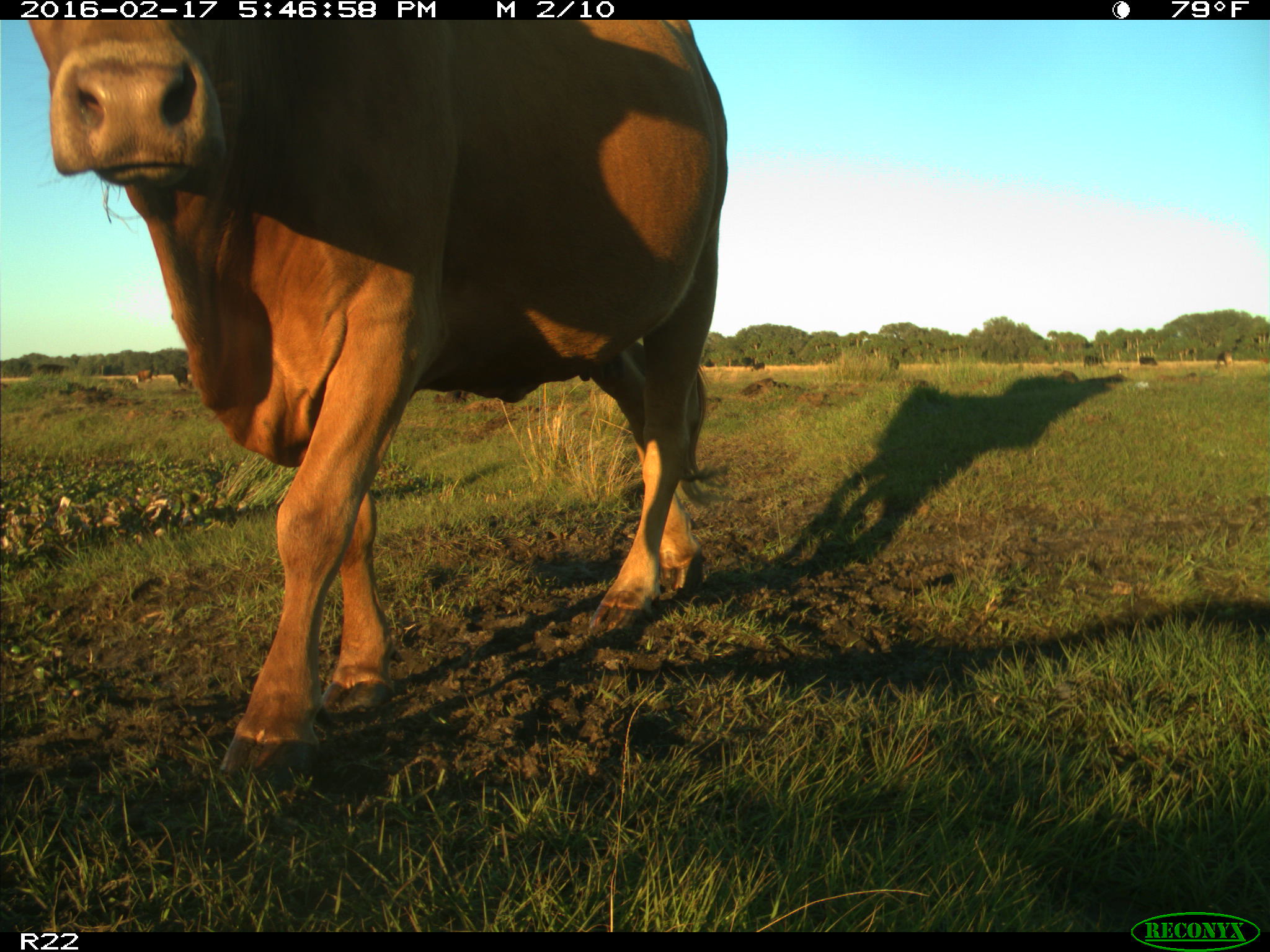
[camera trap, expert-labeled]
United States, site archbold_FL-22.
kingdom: Animalia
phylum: Chordata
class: Mammalia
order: Artiodactyla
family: Bovidae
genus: Bos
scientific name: Bos taurus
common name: domestic cow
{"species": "Bos taurus (domestic cow)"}